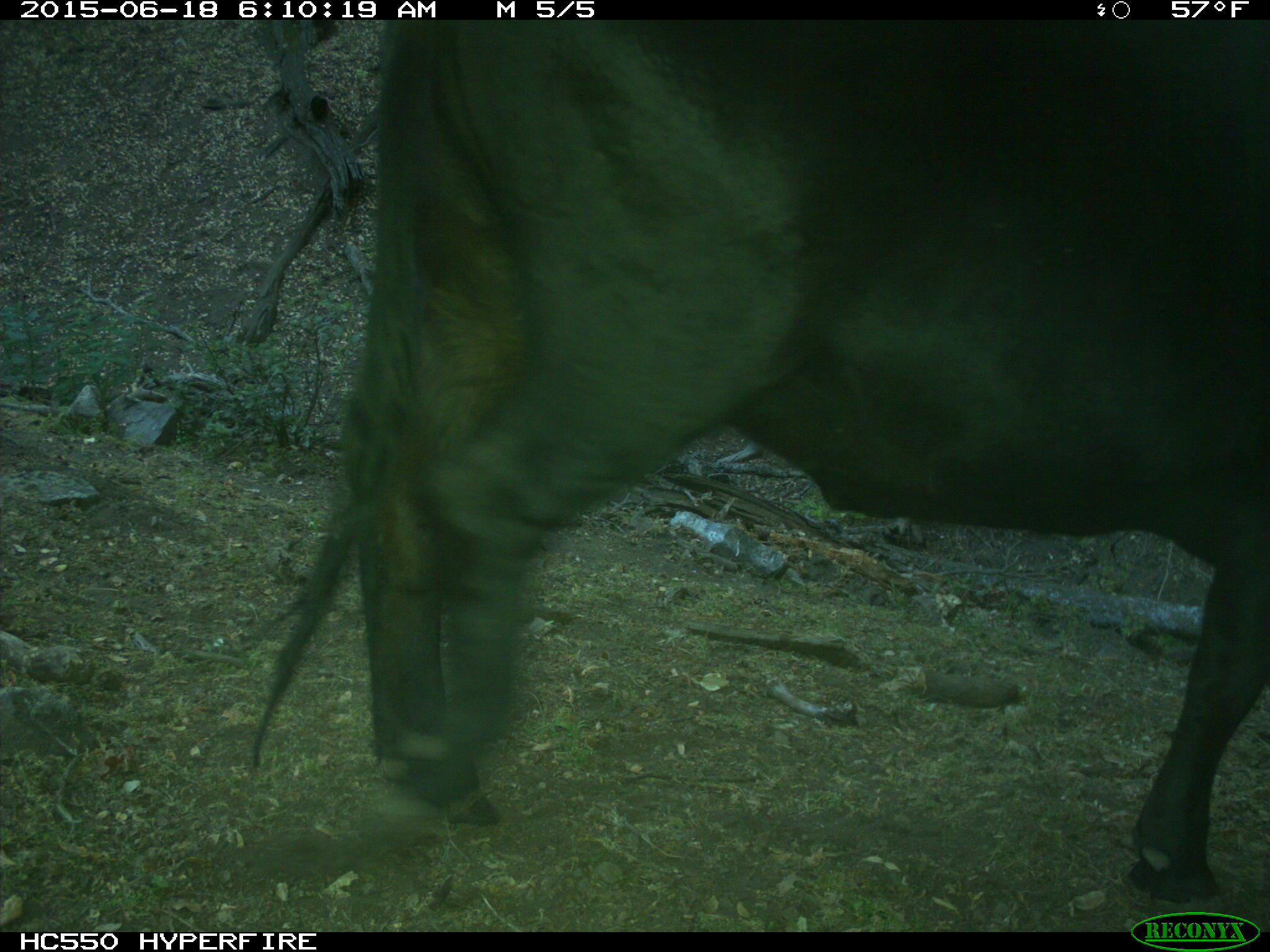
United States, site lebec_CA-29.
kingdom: Animalia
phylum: Chordata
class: Mammalia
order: Artiodactyla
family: Bovidae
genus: Bos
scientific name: Bos taurus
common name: domestic cow